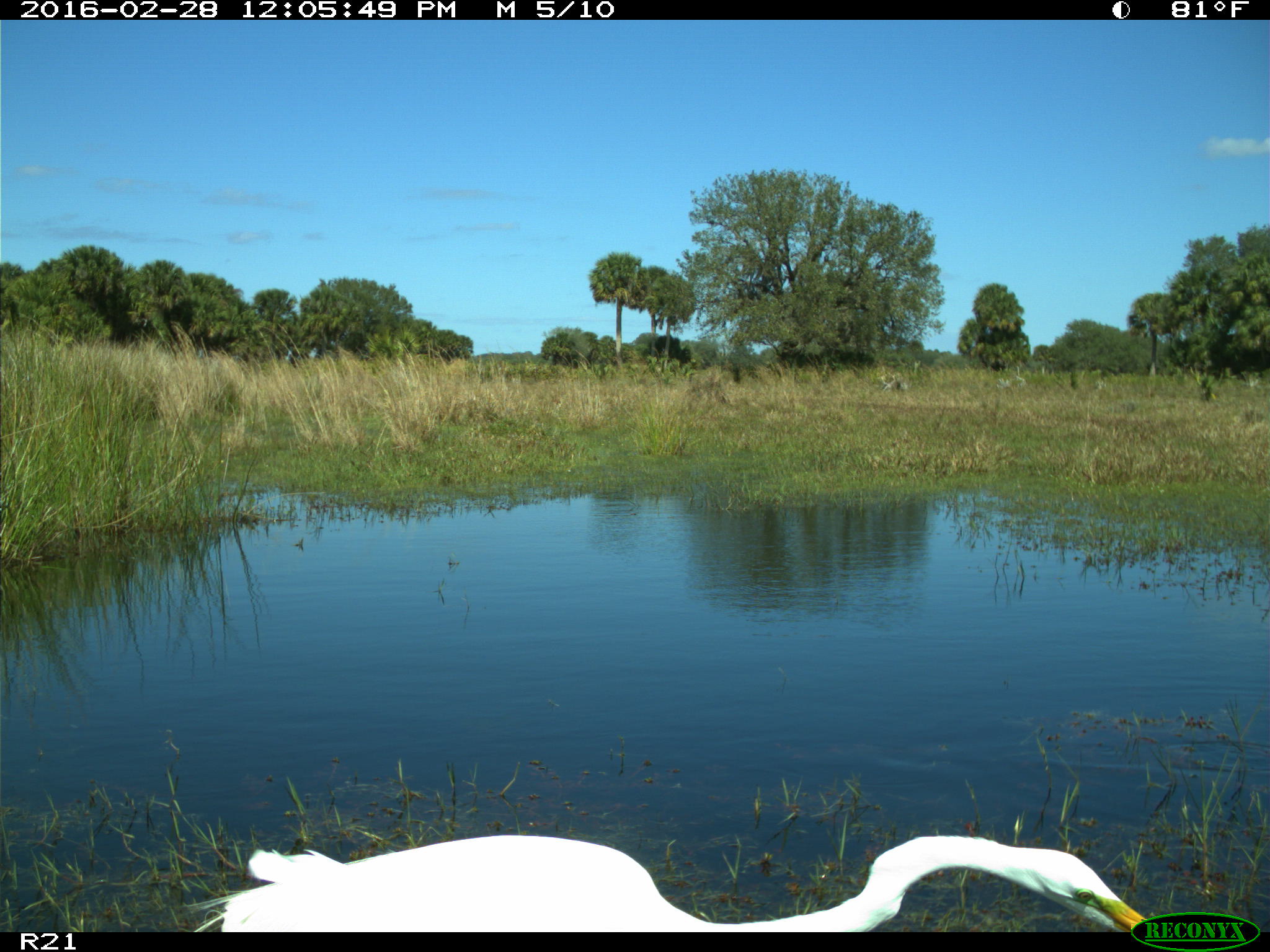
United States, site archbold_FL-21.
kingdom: Animalia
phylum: Chordata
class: Aves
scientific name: Aves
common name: birds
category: unidentified bird